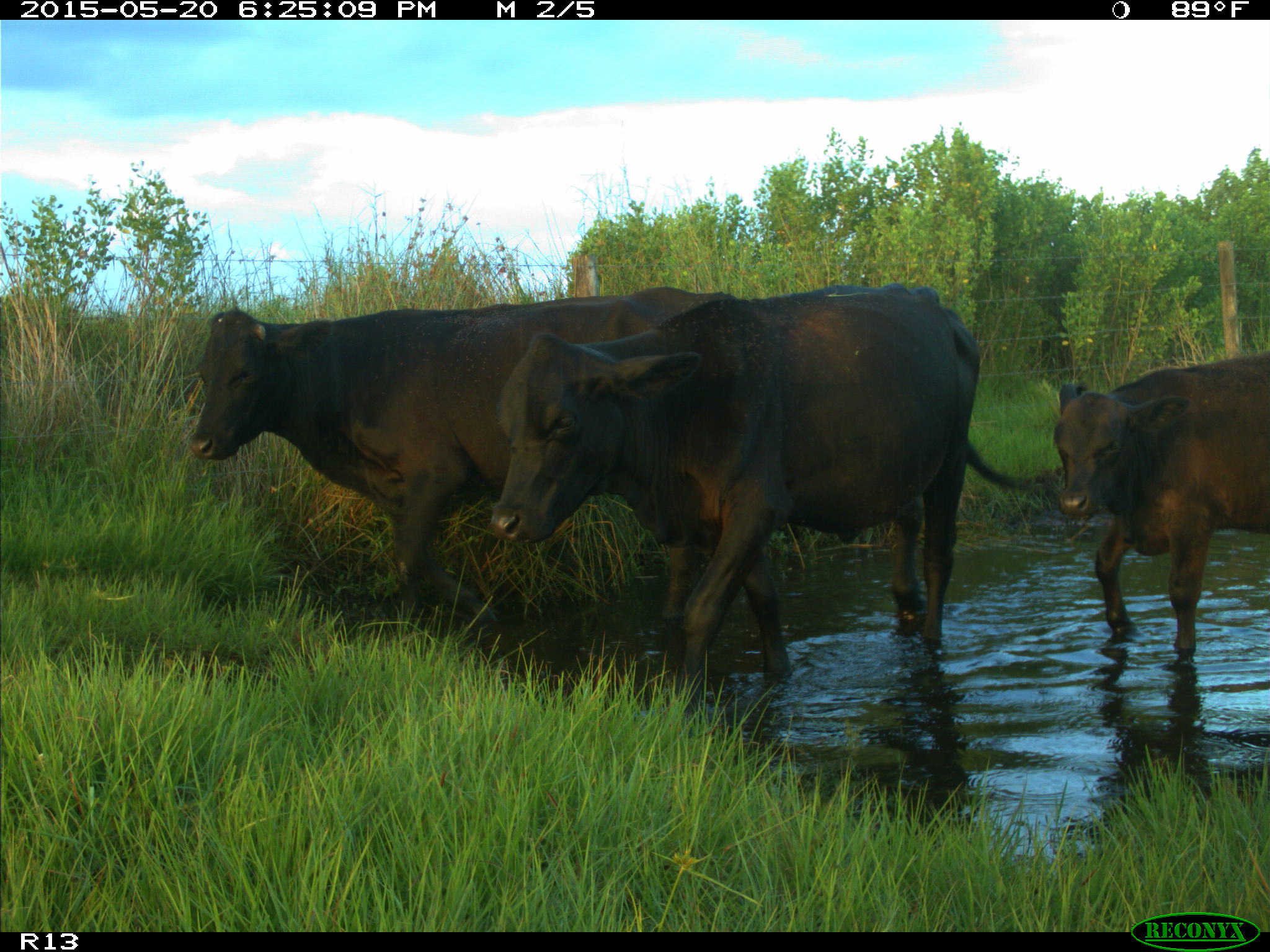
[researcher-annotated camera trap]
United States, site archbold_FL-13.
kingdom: Animalia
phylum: Chordata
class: Mammalia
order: Artiodactyla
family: Bovidae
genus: Bos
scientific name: Bos taurus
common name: domestic cow